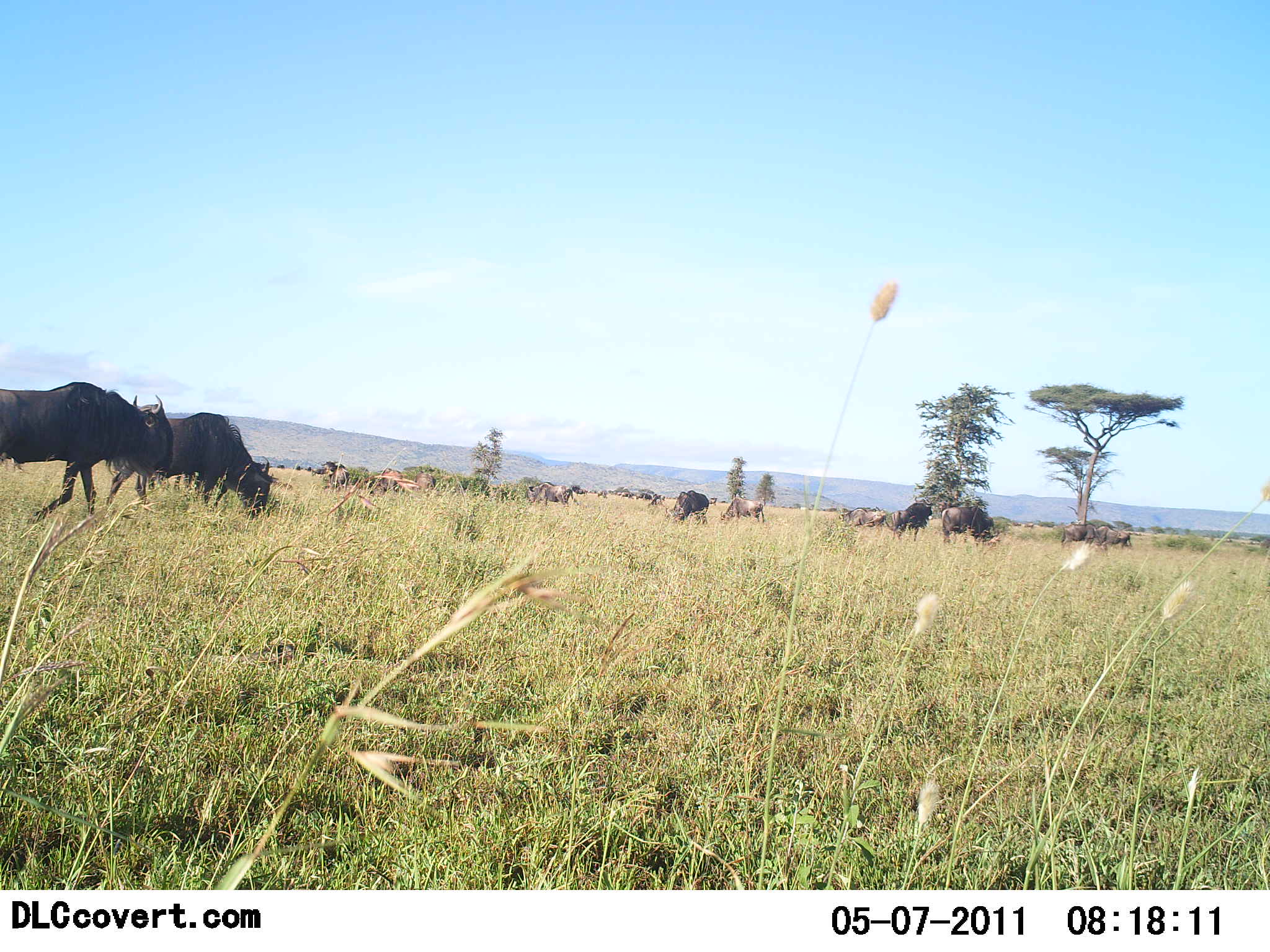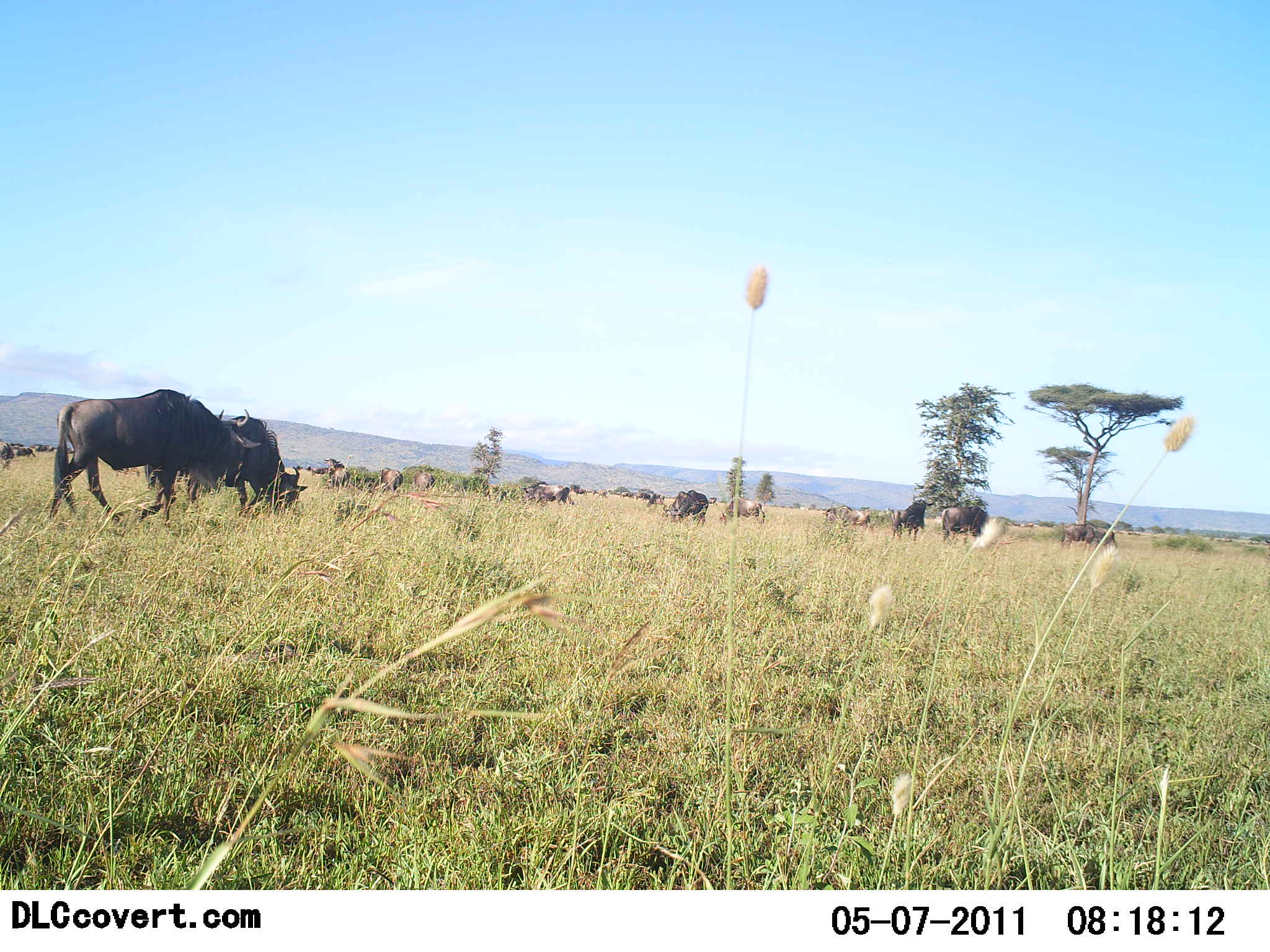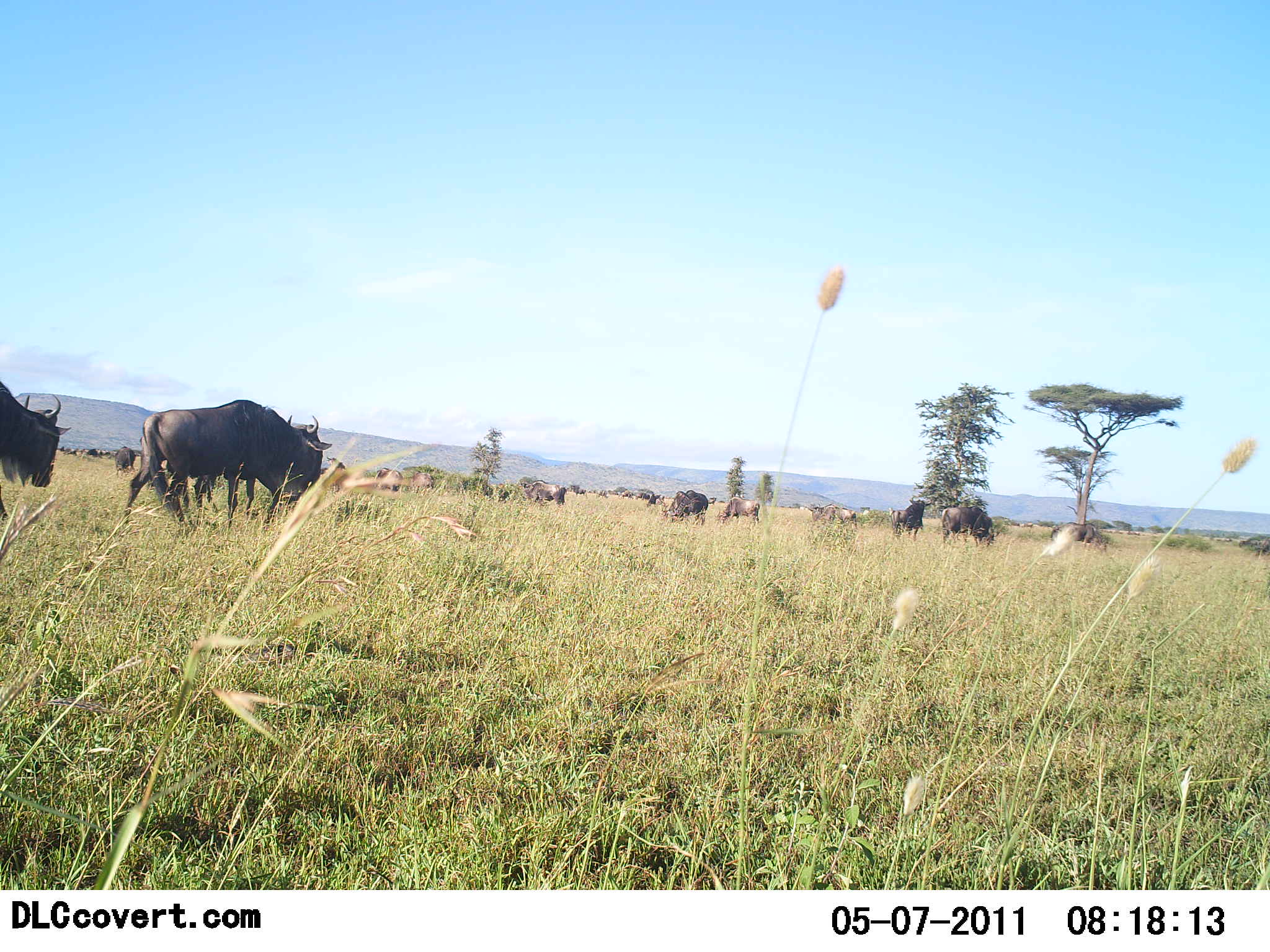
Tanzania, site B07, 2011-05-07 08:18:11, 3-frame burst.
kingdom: Animalia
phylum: Chordata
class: Mammalia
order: Artiodactyla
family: Bovidae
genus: Connochaetes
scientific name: Connochaetes taurinus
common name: blue wildebeest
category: wildebeest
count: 11-50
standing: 21%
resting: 0%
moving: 64%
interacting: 0%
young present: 0%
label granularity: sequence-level